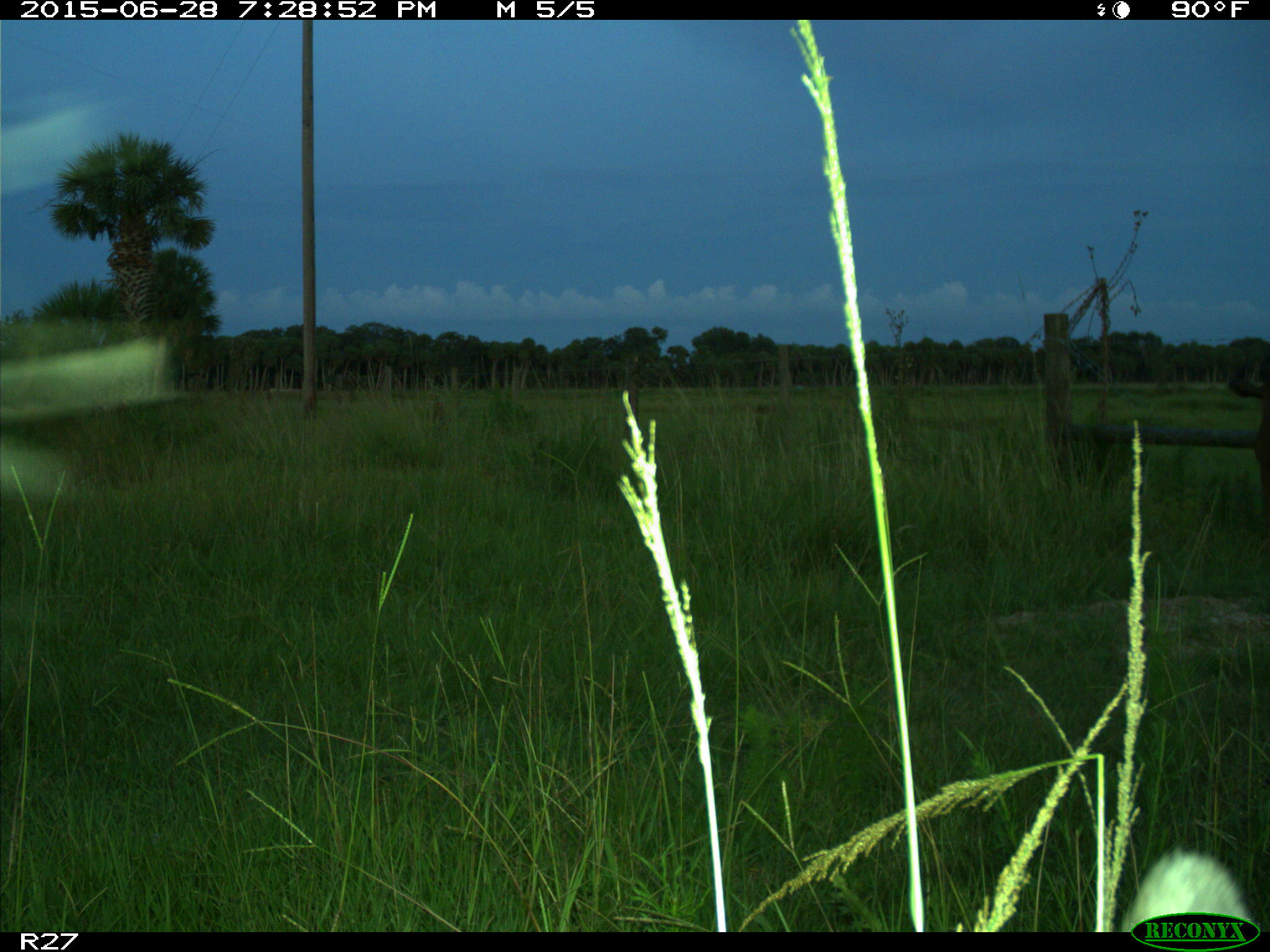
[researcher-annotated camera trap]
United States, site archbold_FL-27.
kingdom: Animalia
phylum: Chordata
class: Mammalia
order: Artiodactyla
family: Bovidae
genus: Bos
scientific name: Bos taurus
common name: domestic cow